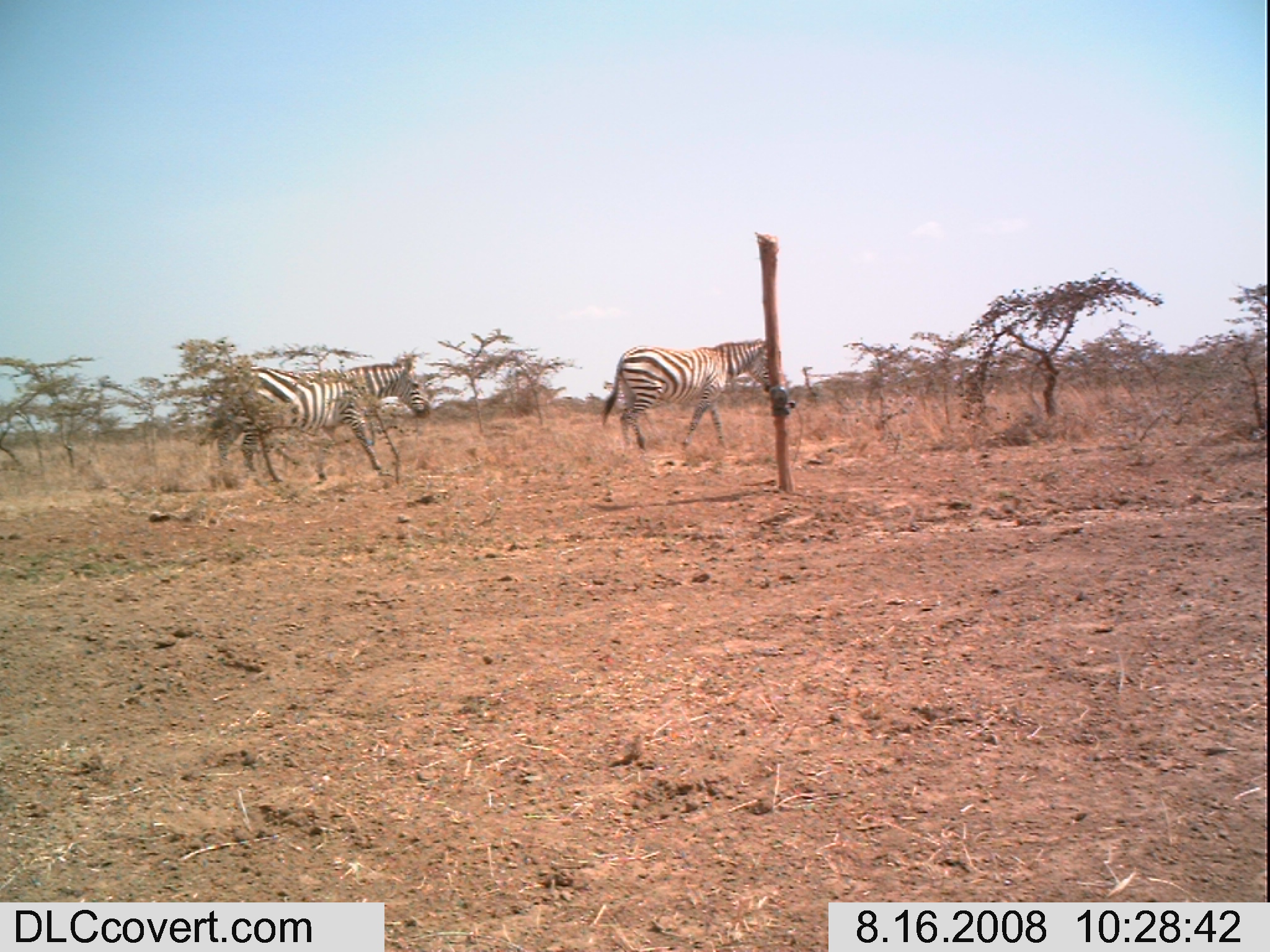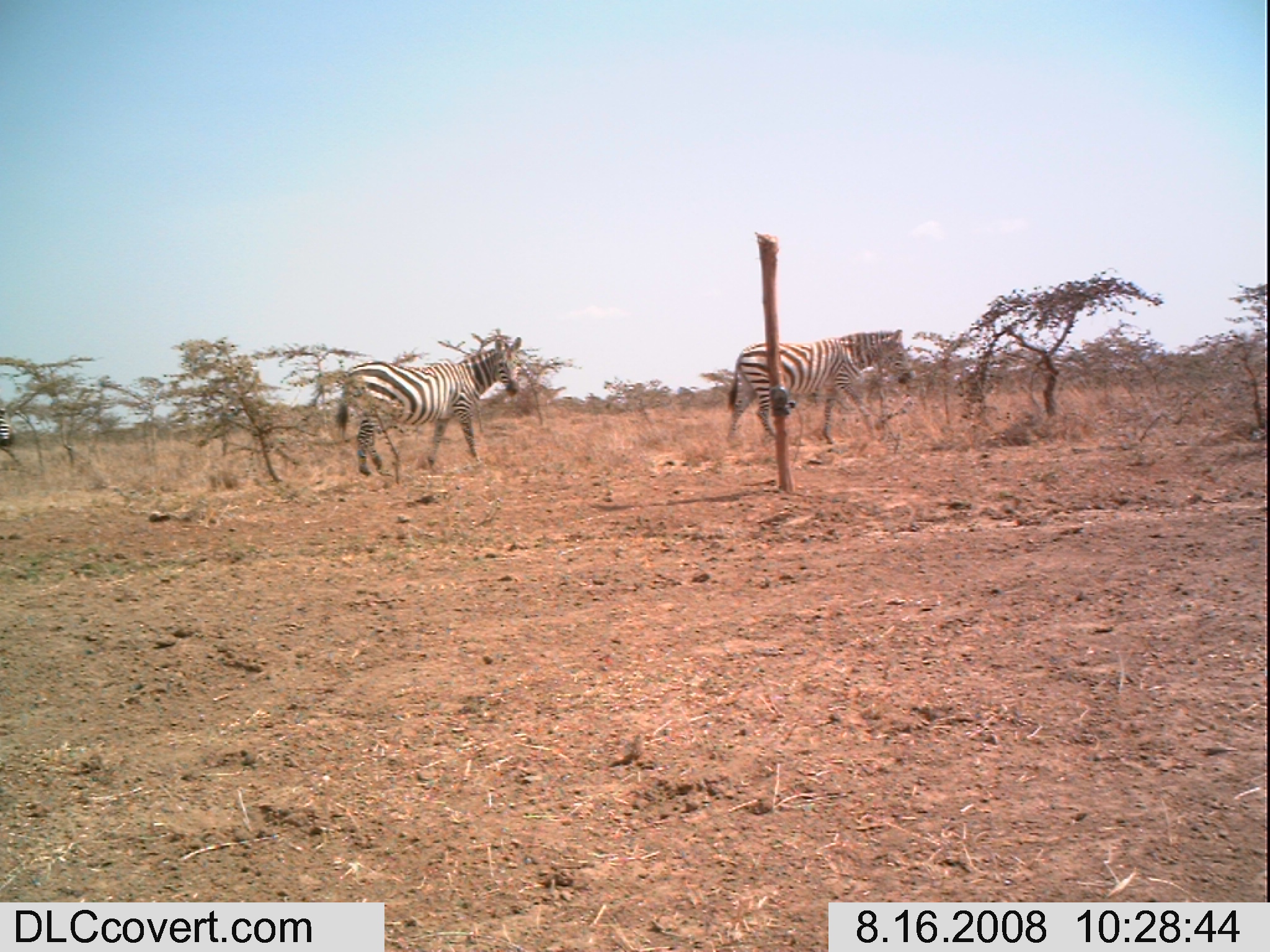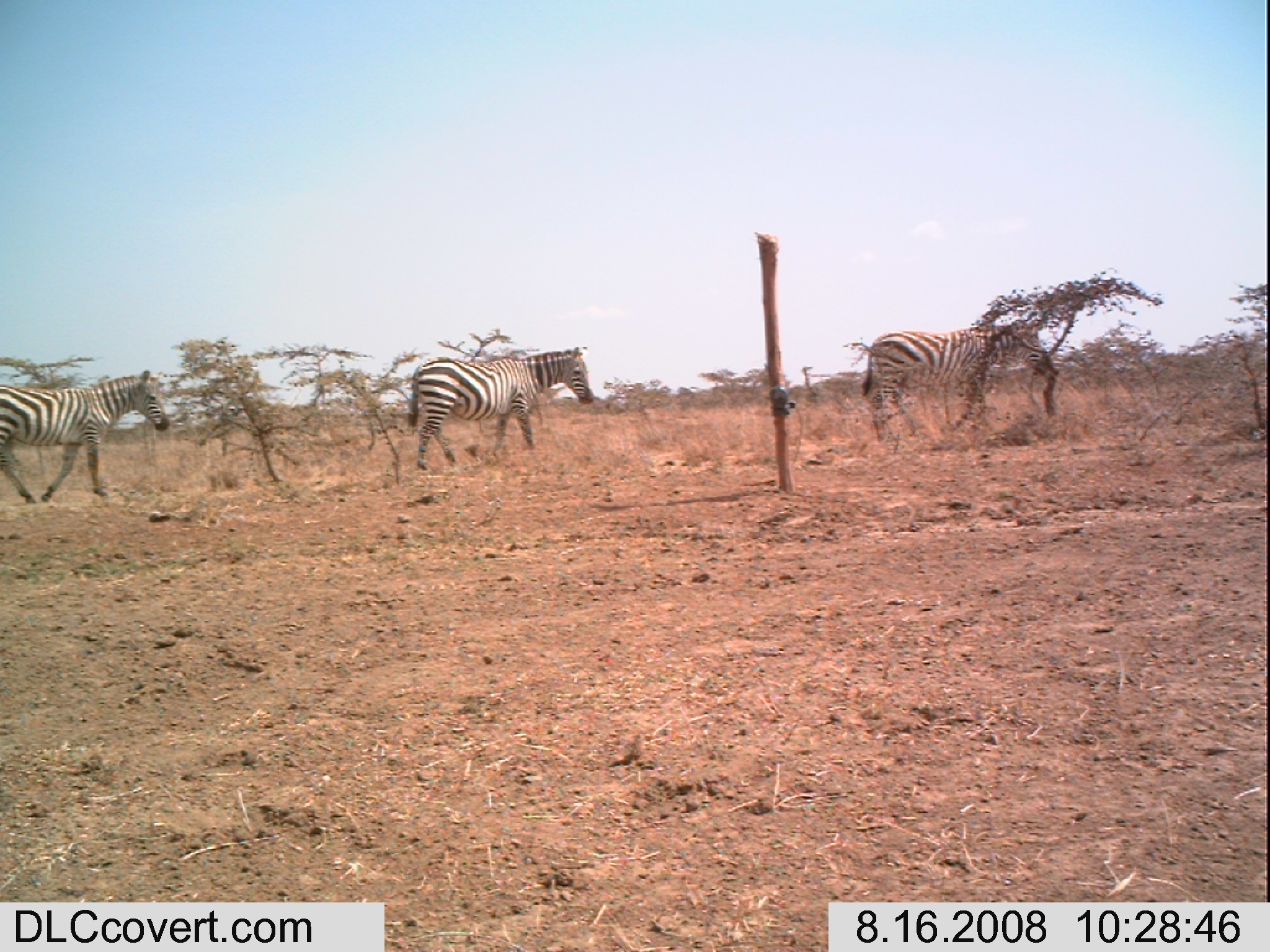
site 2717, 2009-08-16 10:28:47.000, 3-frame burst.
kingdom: Animalia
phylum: Chordata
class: Mammalia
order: Perissodactyla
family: Equidae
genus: Equus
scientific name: Equus quagga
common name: plains zebra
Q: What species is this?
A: Equus quagga (plains zebra).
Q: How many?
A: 2.